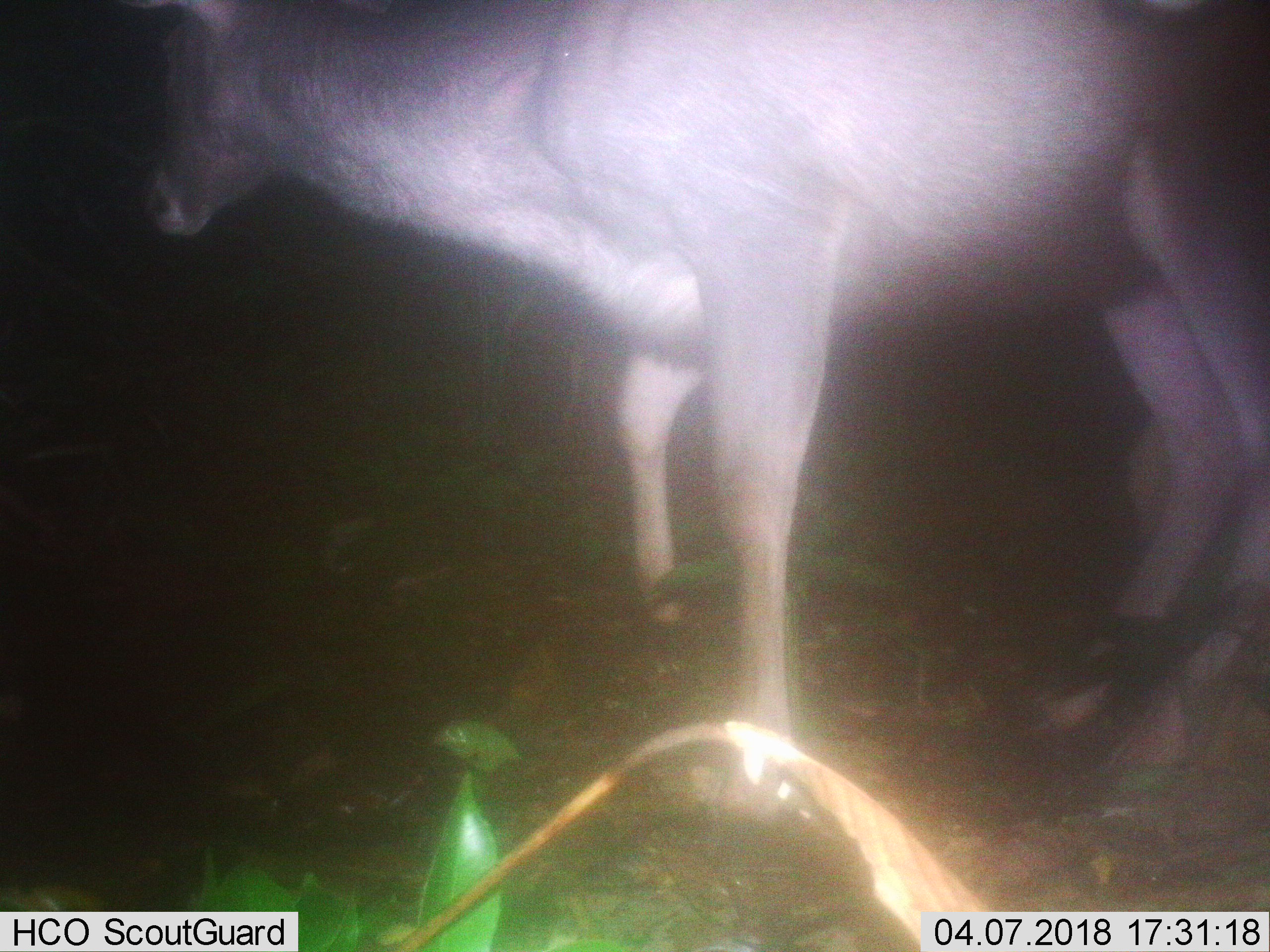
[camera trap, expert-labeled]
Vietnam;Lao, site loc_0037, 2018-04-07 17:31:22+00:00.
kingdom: Animalia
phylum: Chordata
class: Mammalia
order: Artiodactyla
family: Cervidae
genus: Rusa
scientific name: Rusa unicolor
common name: sambar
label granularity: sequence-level